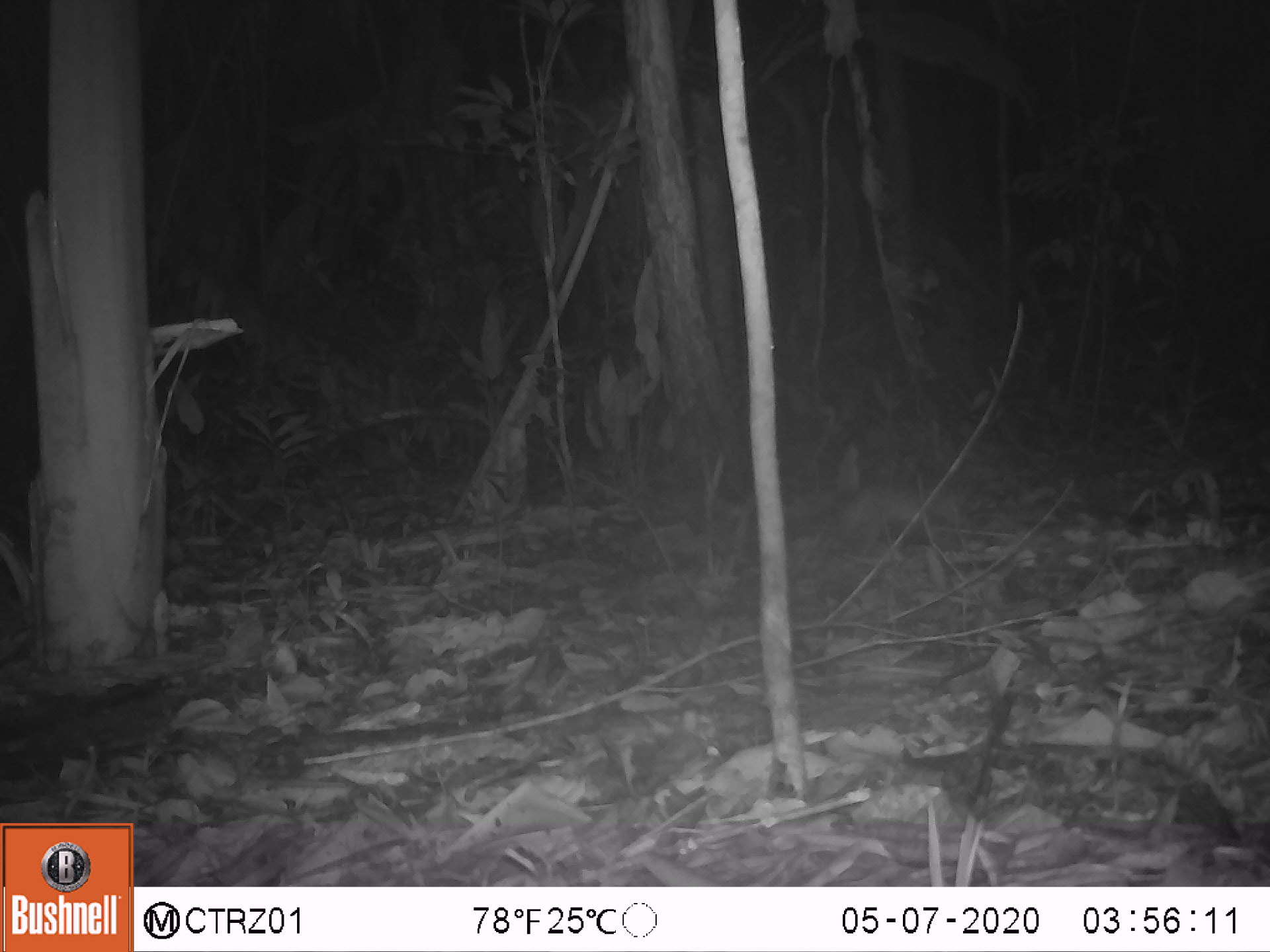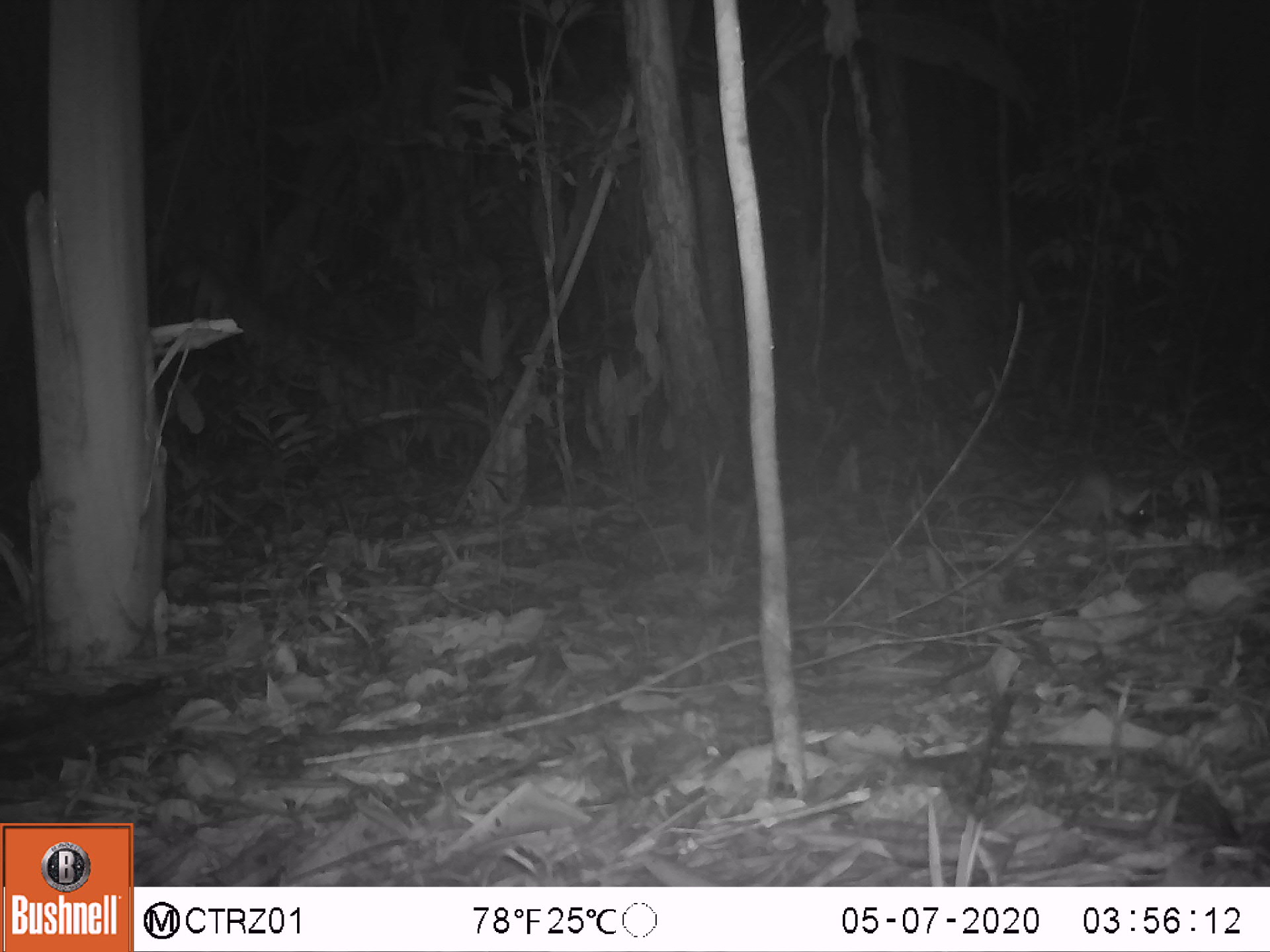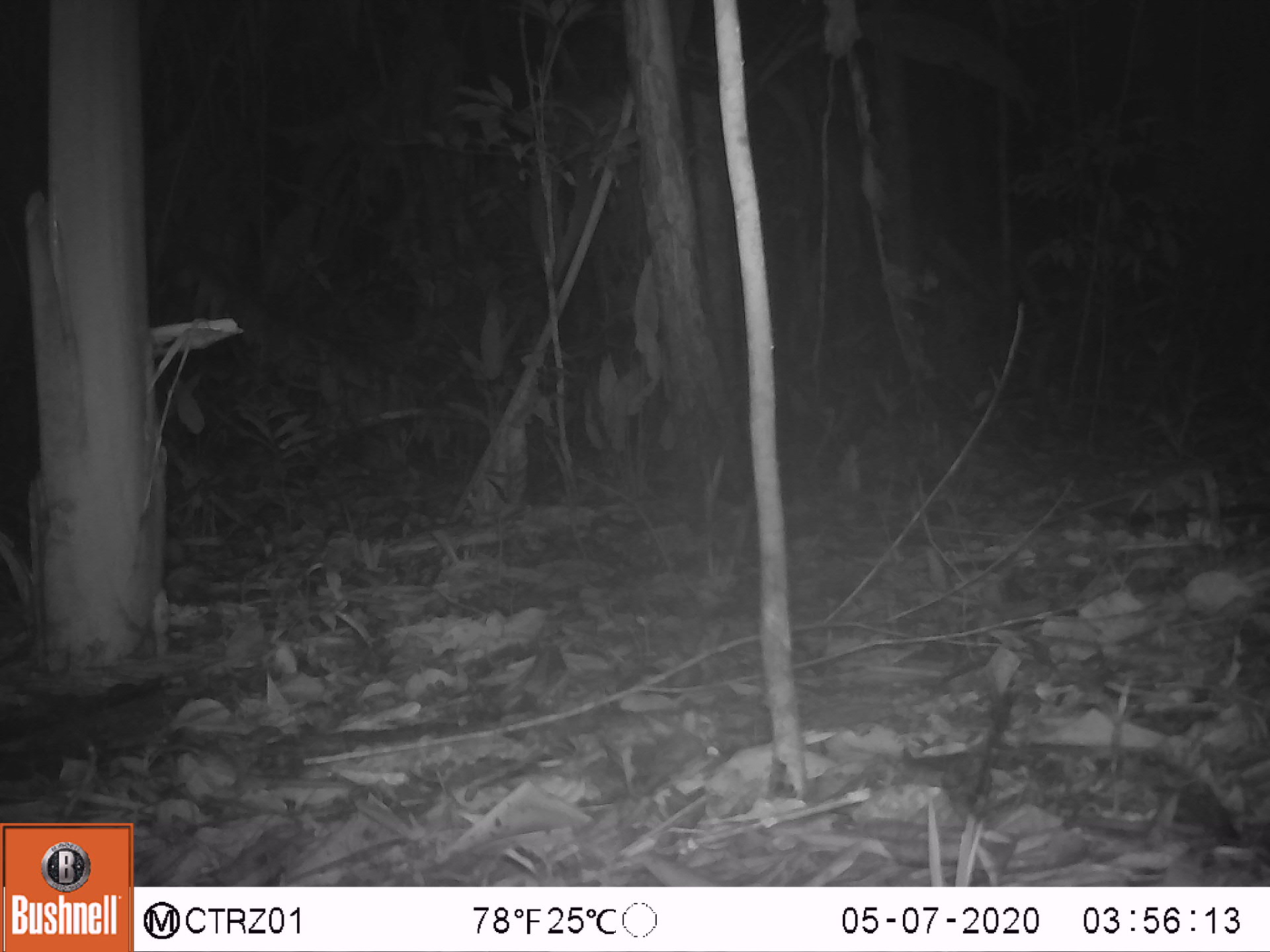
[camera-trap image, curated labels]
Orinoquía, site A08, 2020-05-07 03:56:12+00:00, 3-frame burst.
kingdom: Animalia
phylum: Chordata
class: Mammalia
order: Rodentia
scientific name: Rodentia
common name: rodent